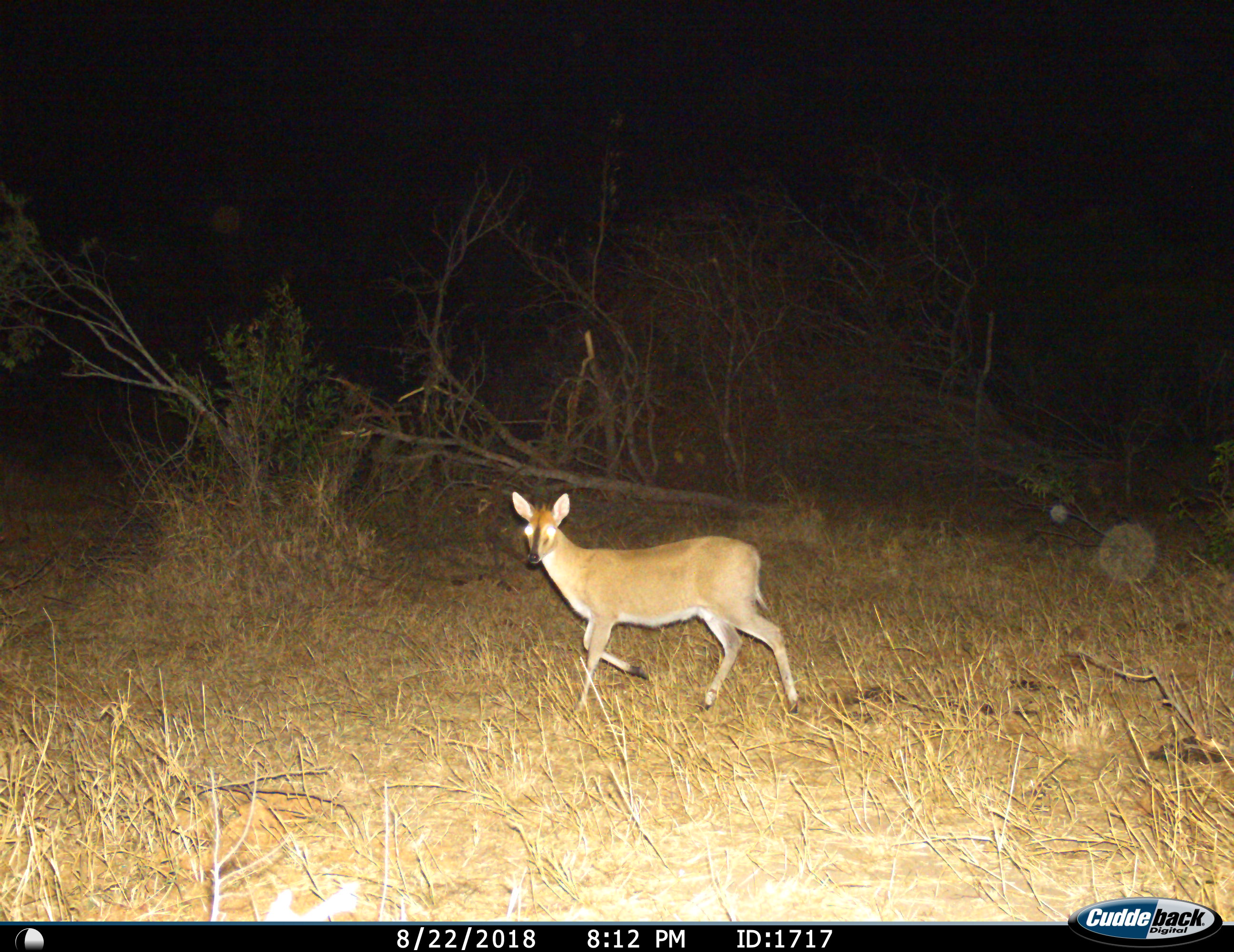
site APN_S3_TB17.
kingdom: Animalia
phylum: Chordata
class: Mammalia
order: Artiodactyla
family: Bovidae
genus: Sylvicapra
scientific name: Sylvicapra grimmia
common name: common duiker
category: duikercommongrey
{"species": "duikercommongrey (common duiker) (Sylvicapra grimmia)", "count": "1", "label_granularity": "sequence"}